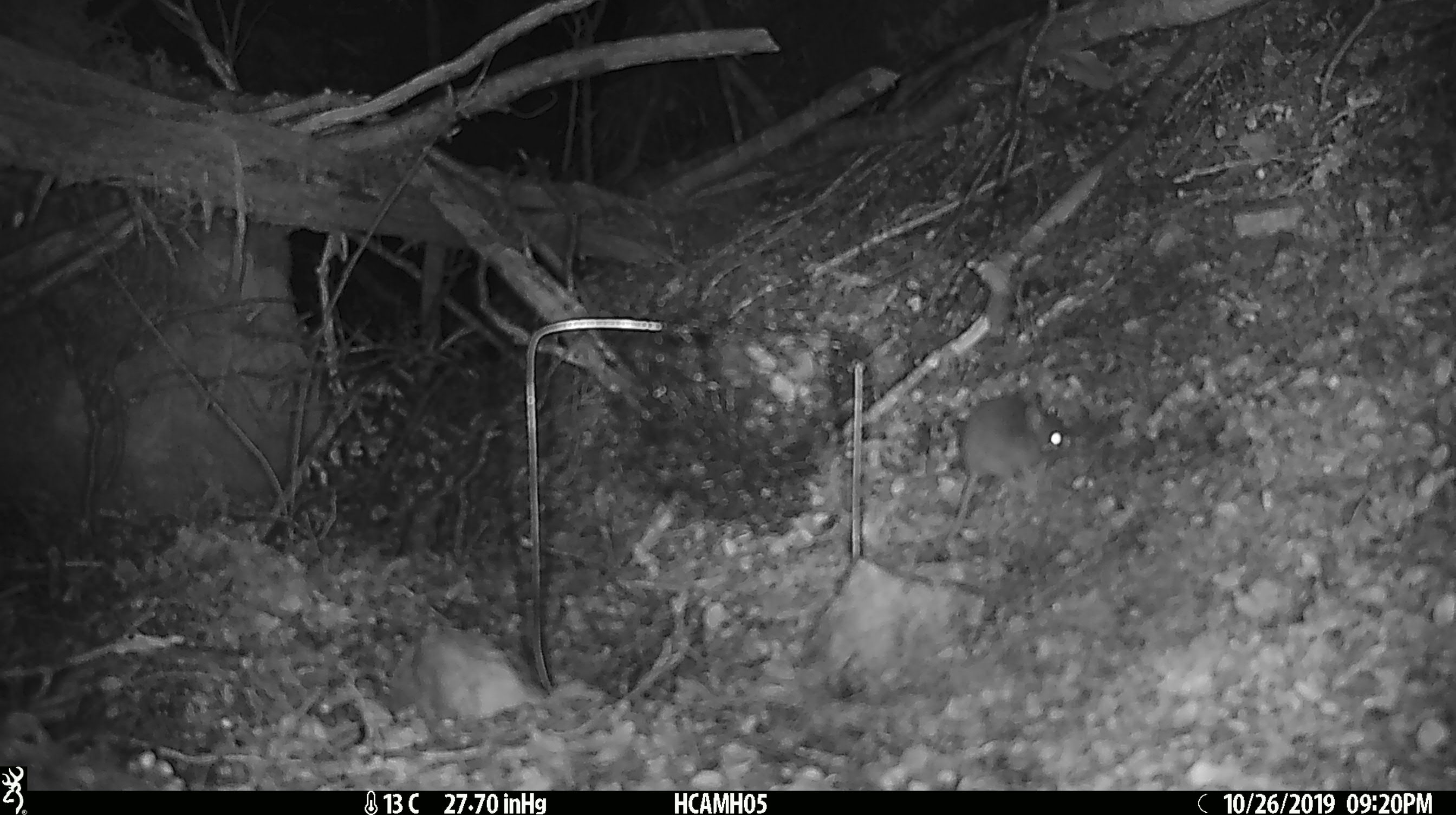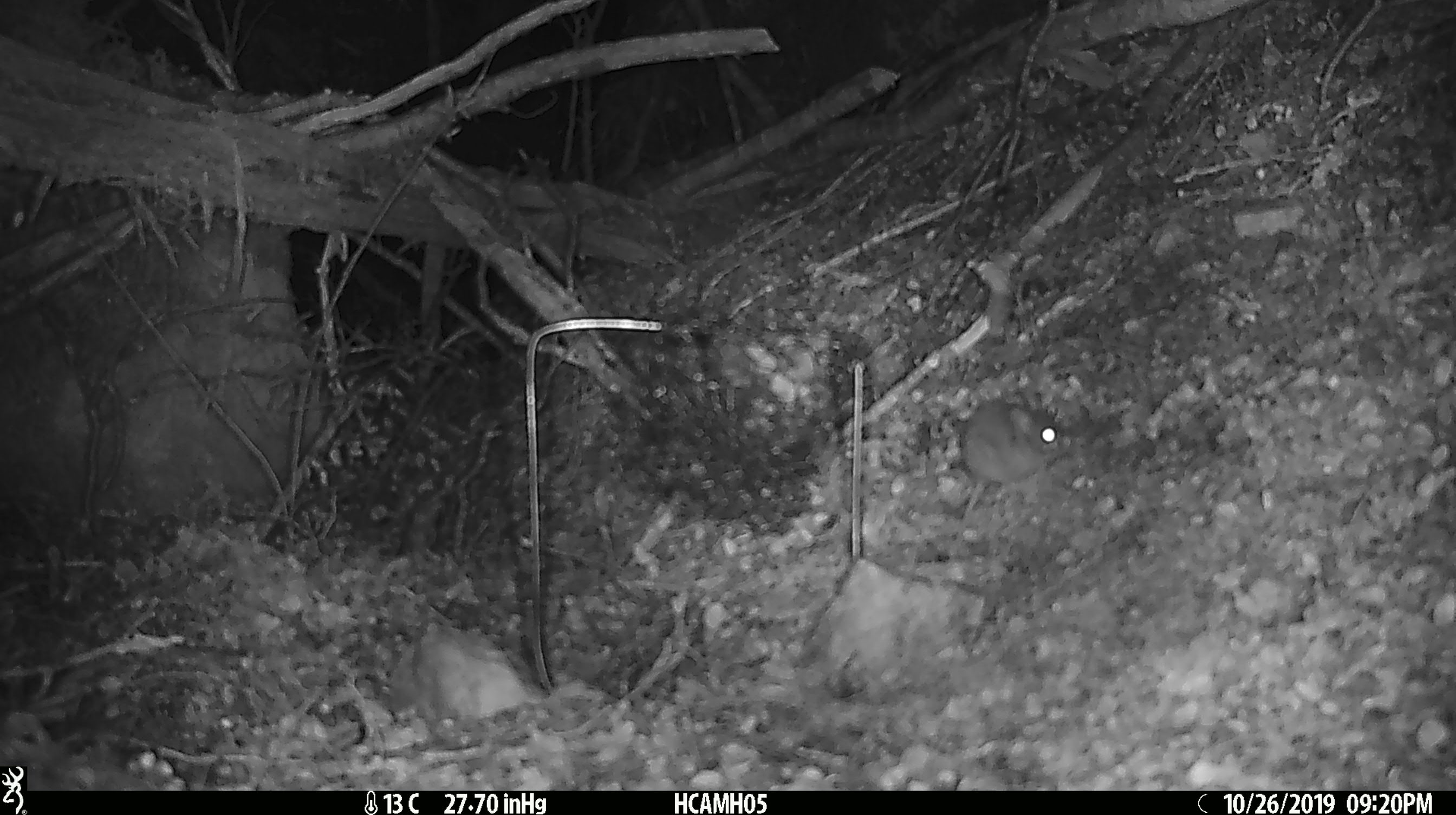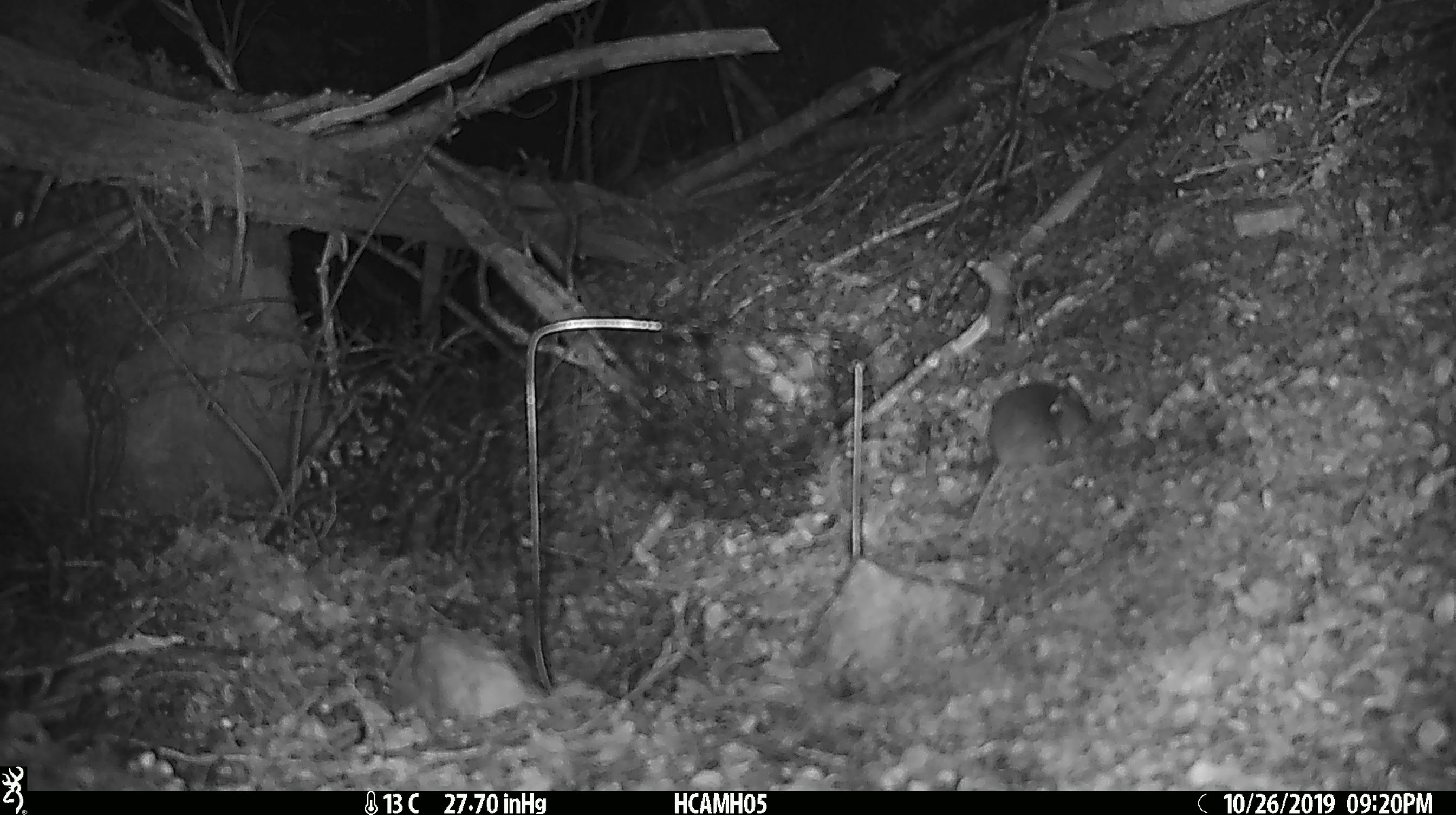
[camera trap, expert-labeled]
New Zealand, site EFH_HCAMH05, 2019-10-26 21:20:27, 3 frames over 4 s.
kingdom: Animalia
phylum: Chordata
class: Mammalia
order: Rodentia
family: Muridae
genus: Mus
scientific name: Mus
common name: mouse